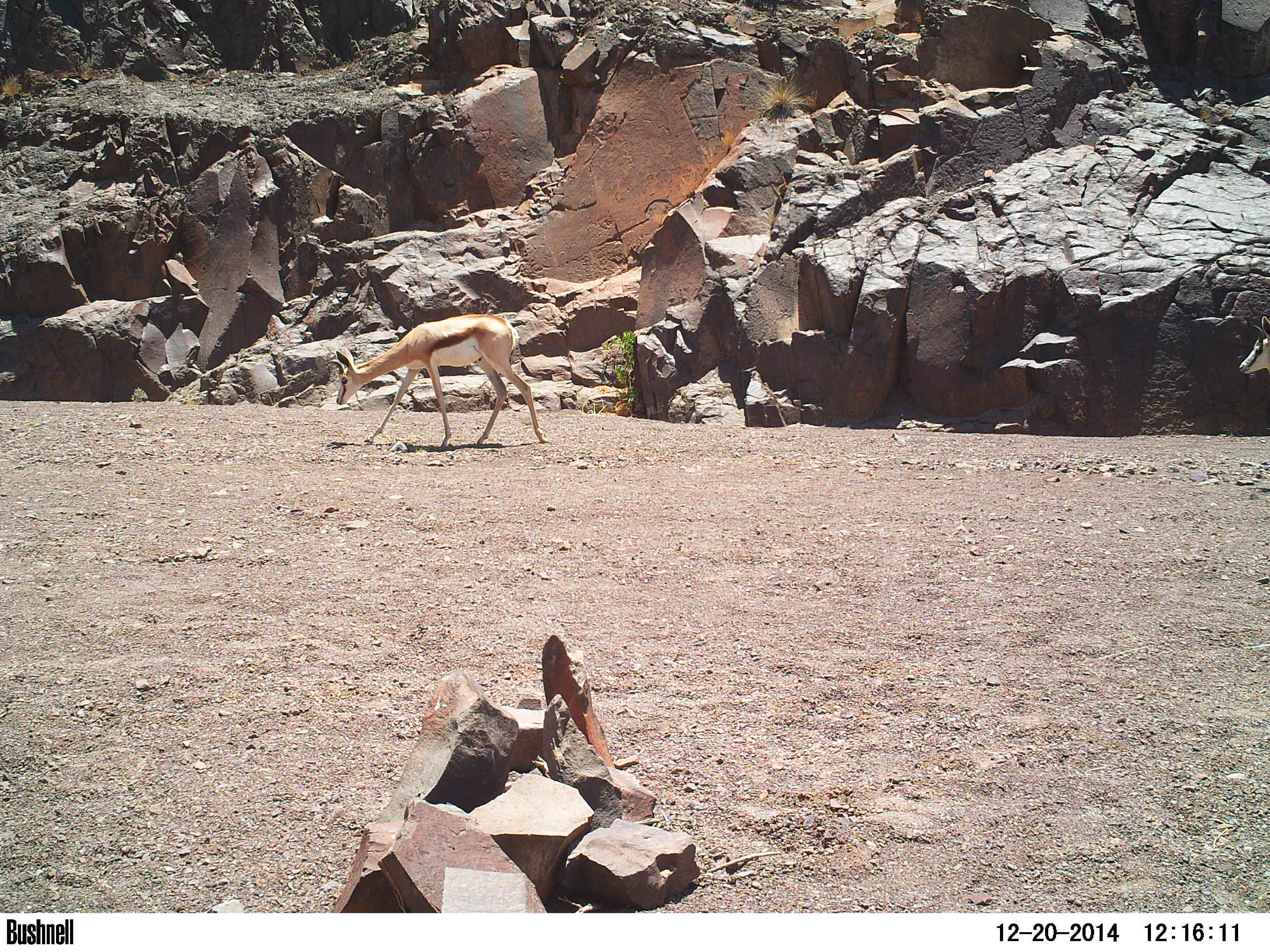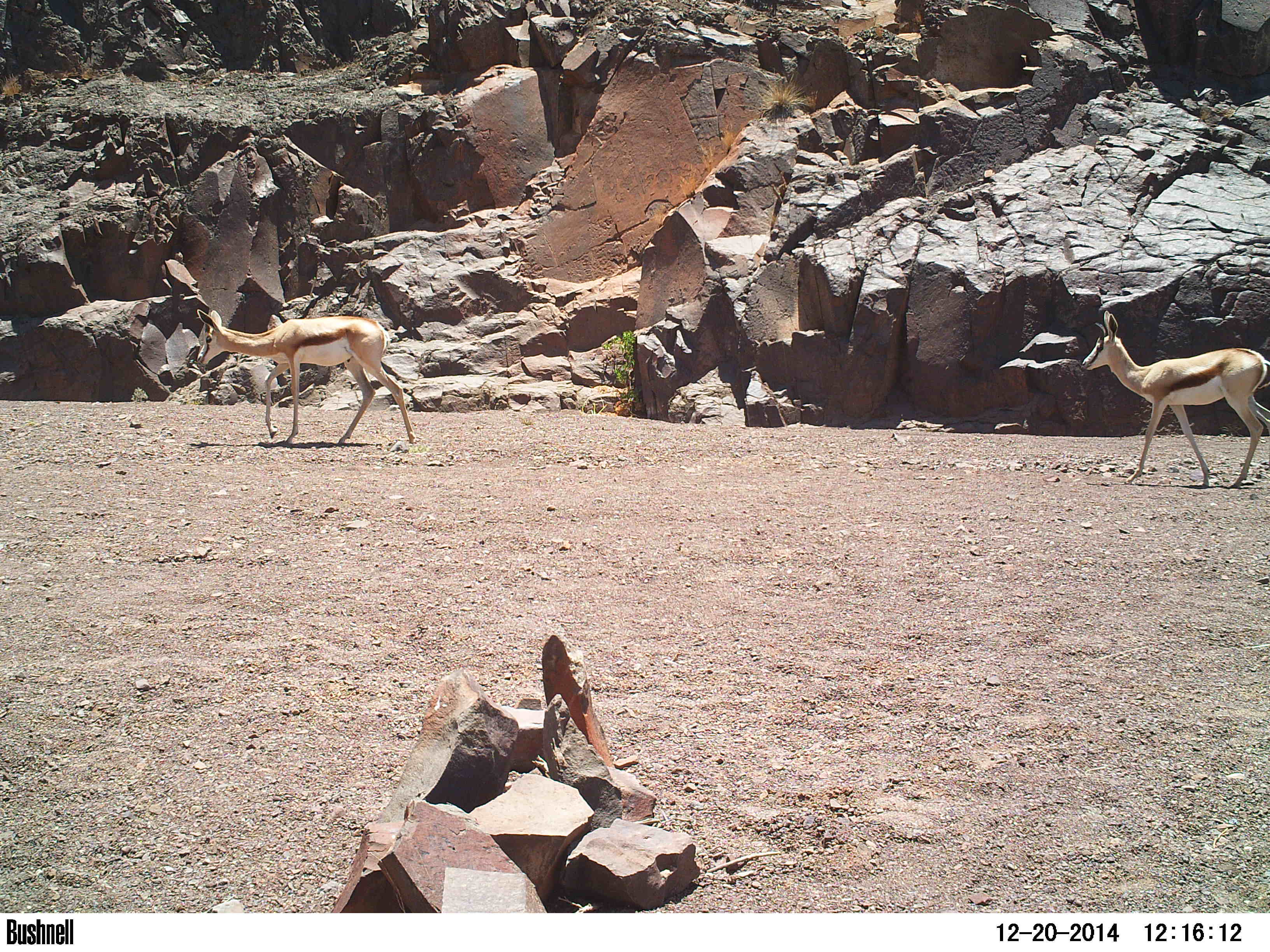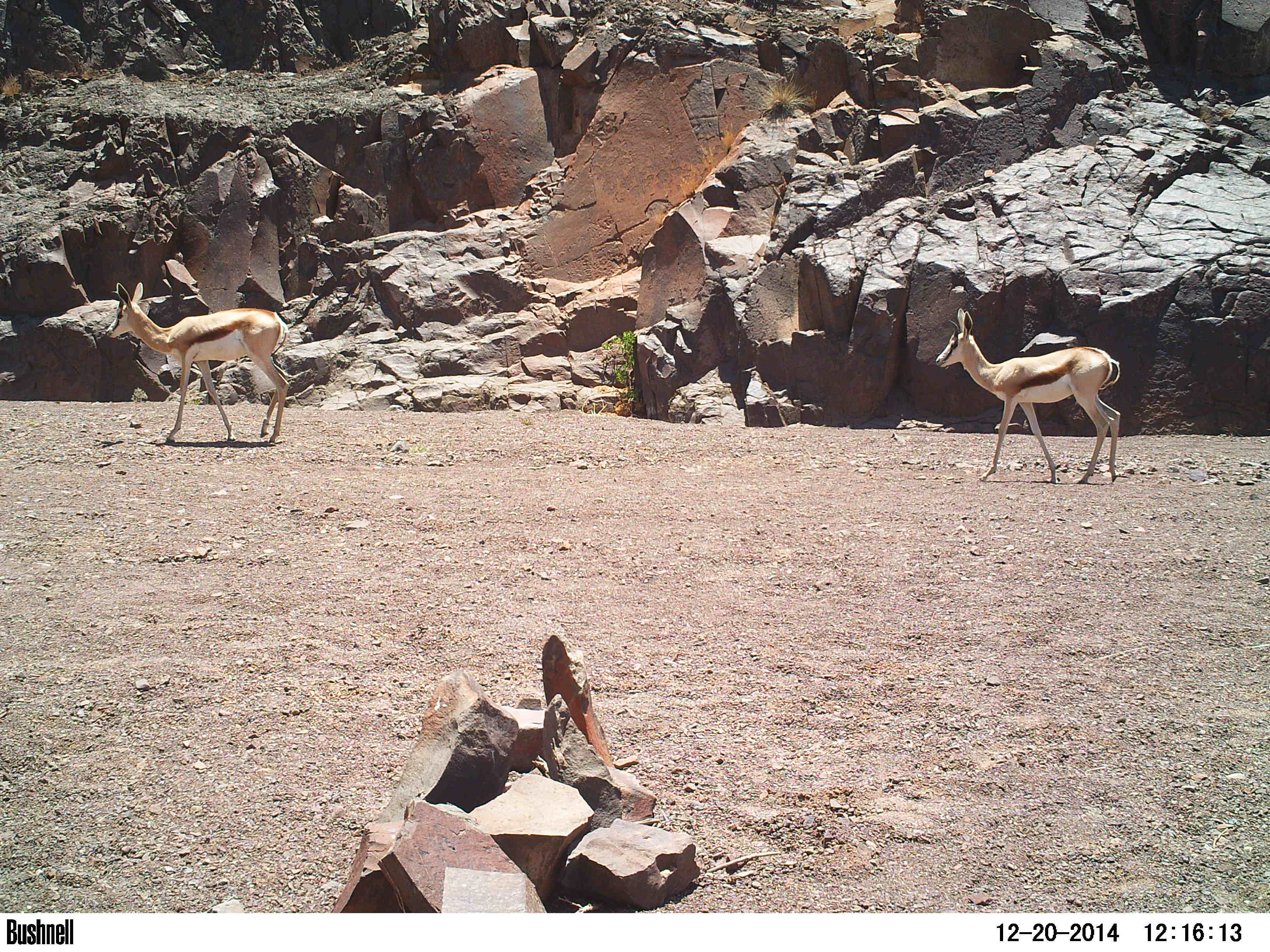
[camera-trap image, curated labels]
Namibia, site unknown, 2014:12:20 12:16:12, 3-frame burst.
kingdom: Animalia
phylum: Chordata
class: Mammalia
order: Artiodactyla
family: Bovidae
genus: Antidorcas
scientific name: Antidorcas marsupialis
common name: springbok